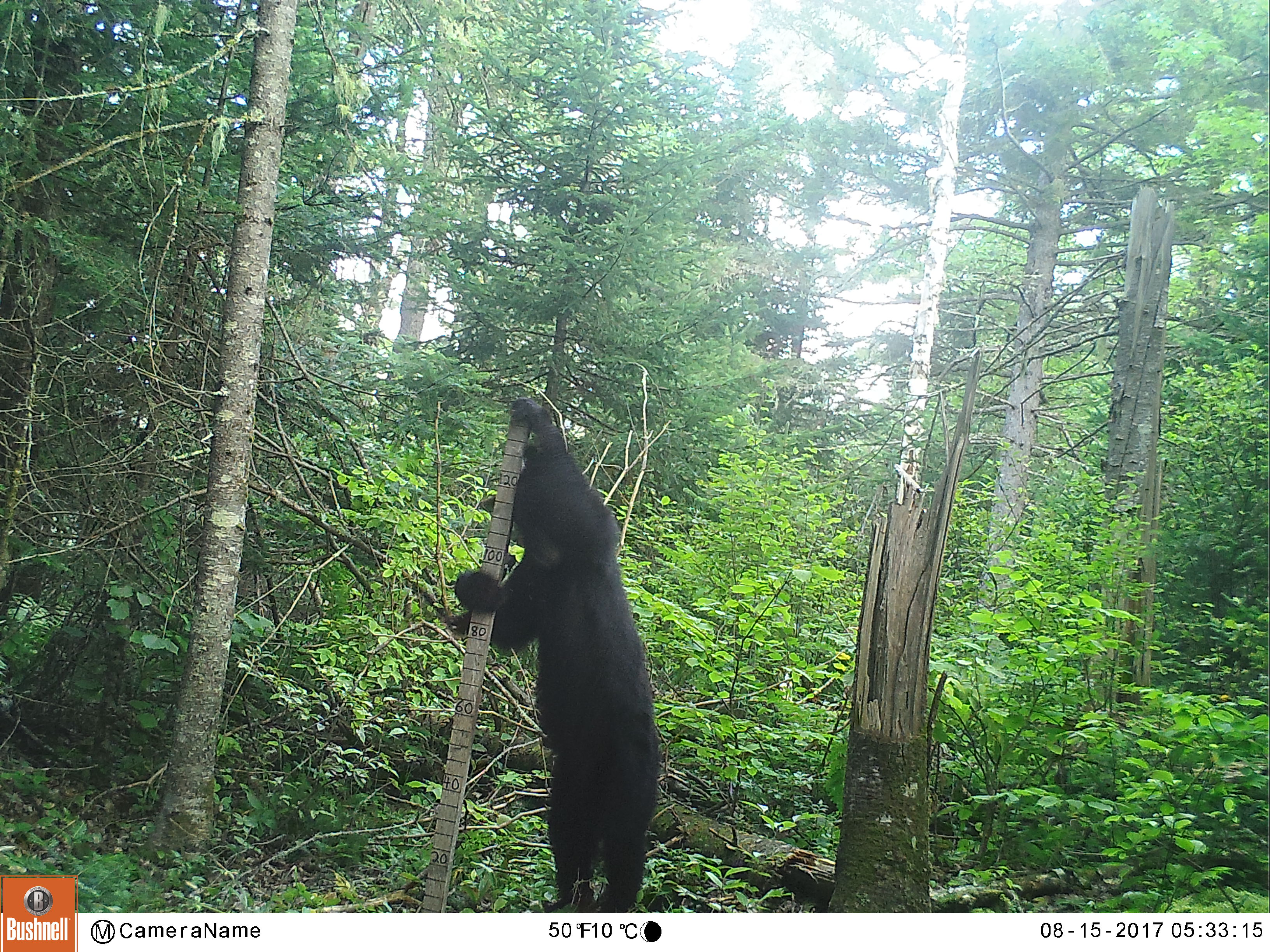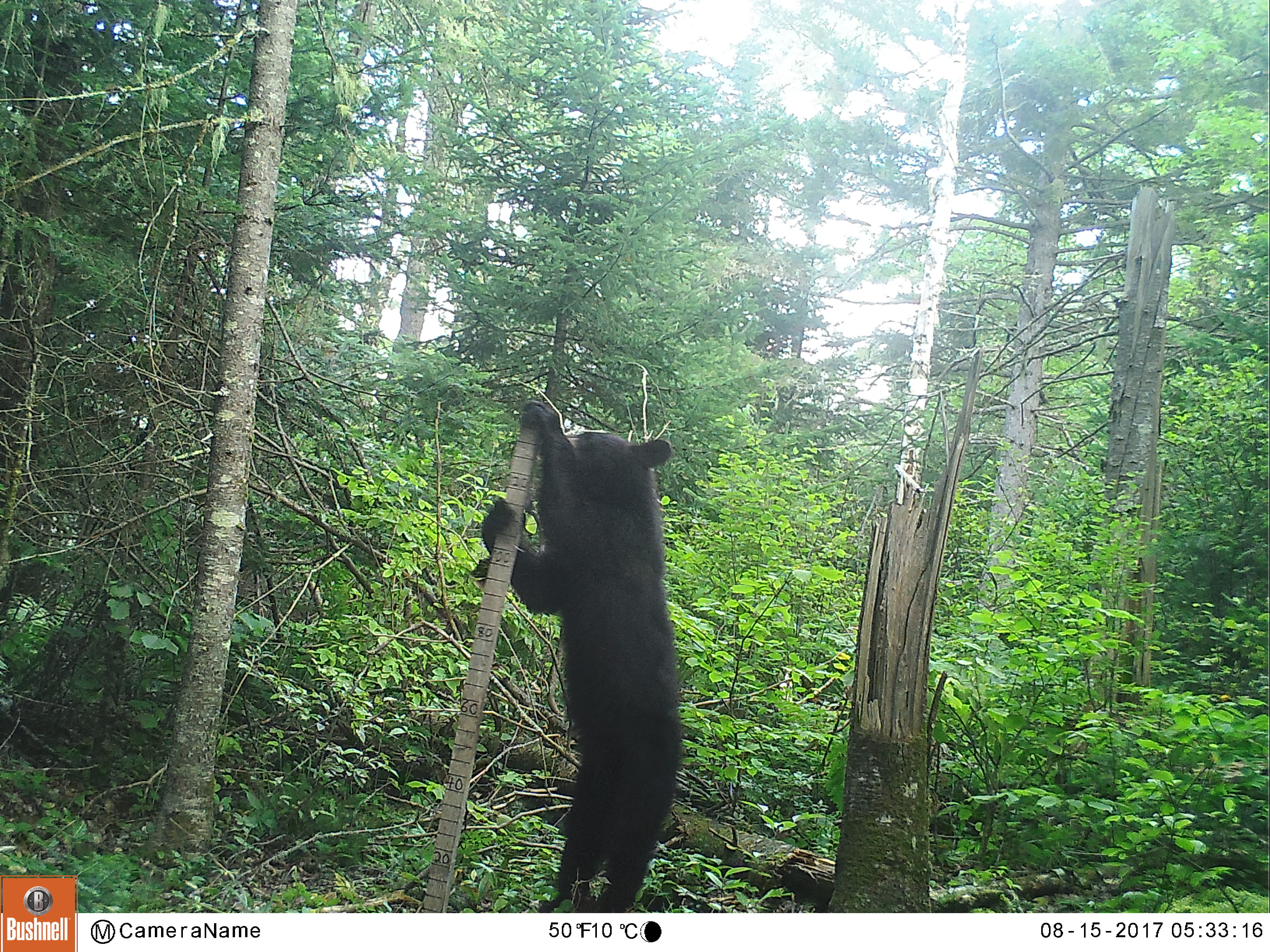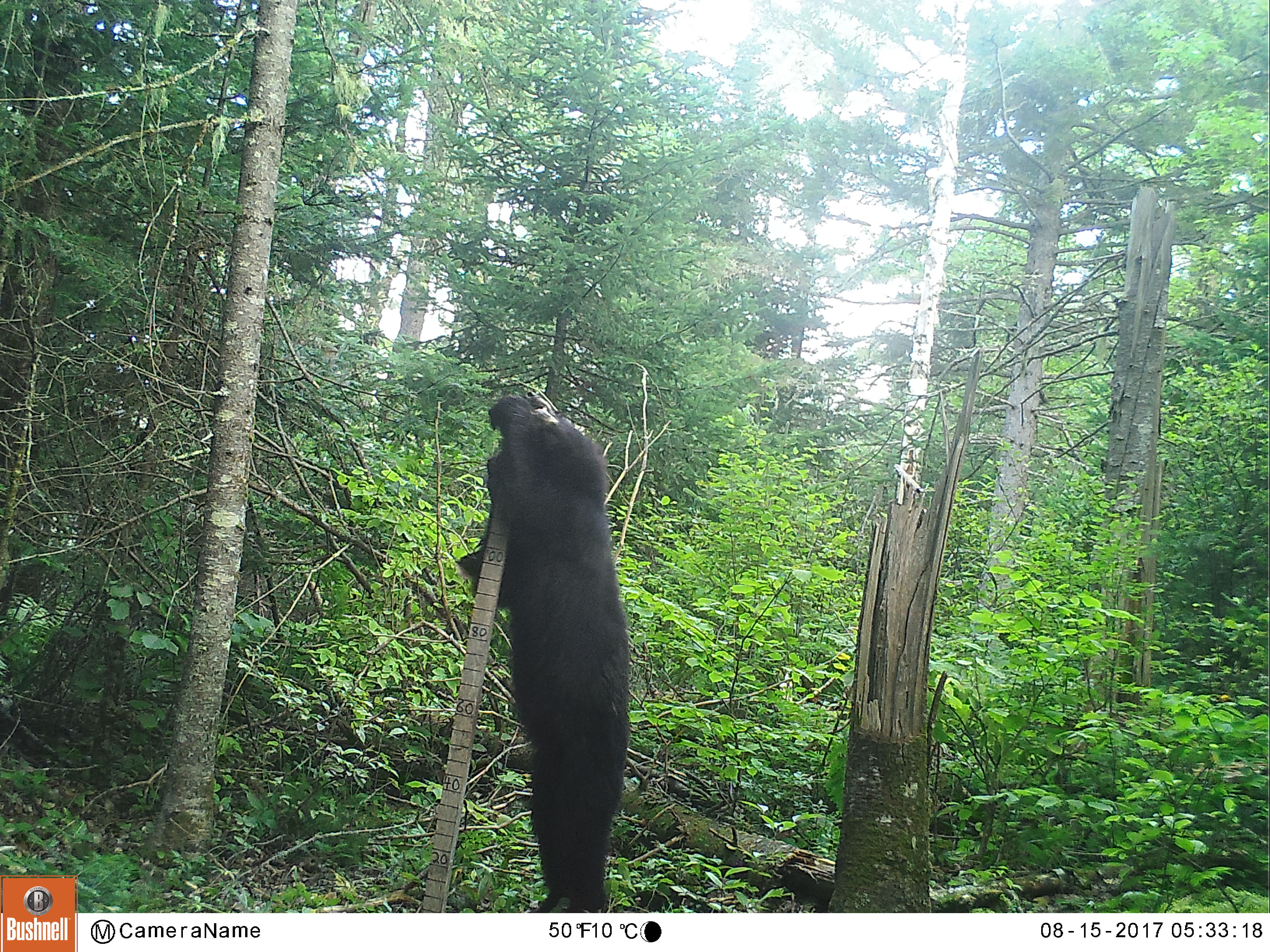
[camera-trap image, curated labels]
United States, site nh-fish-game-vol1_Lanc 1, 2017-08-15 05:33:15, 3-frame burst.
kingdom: Animalia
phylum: Chordata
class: Mammalia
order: Carnivora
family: Ursidae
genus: Ursus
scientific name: Ursus americanus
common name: black bear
Black bear (Ursus americanus).